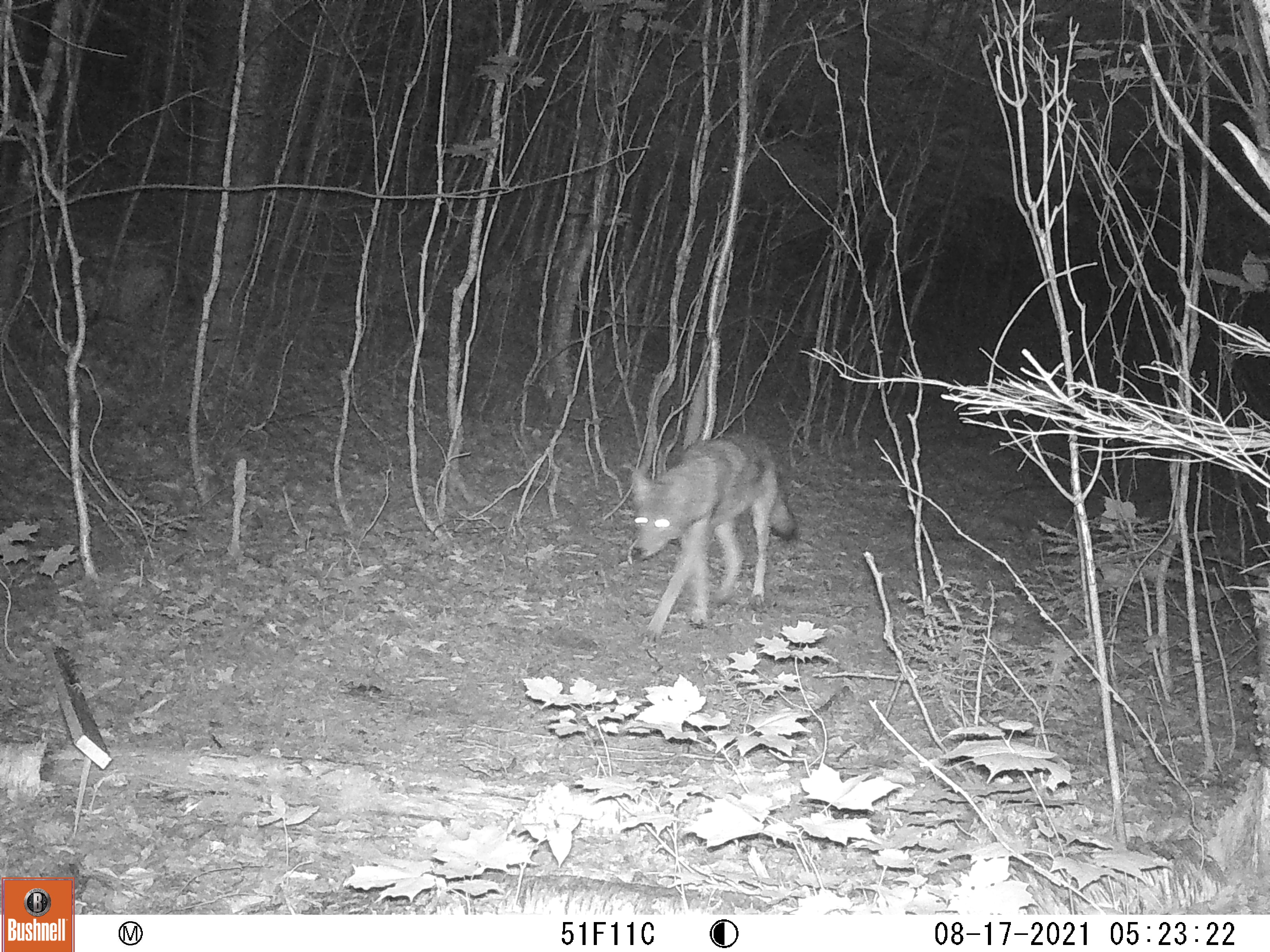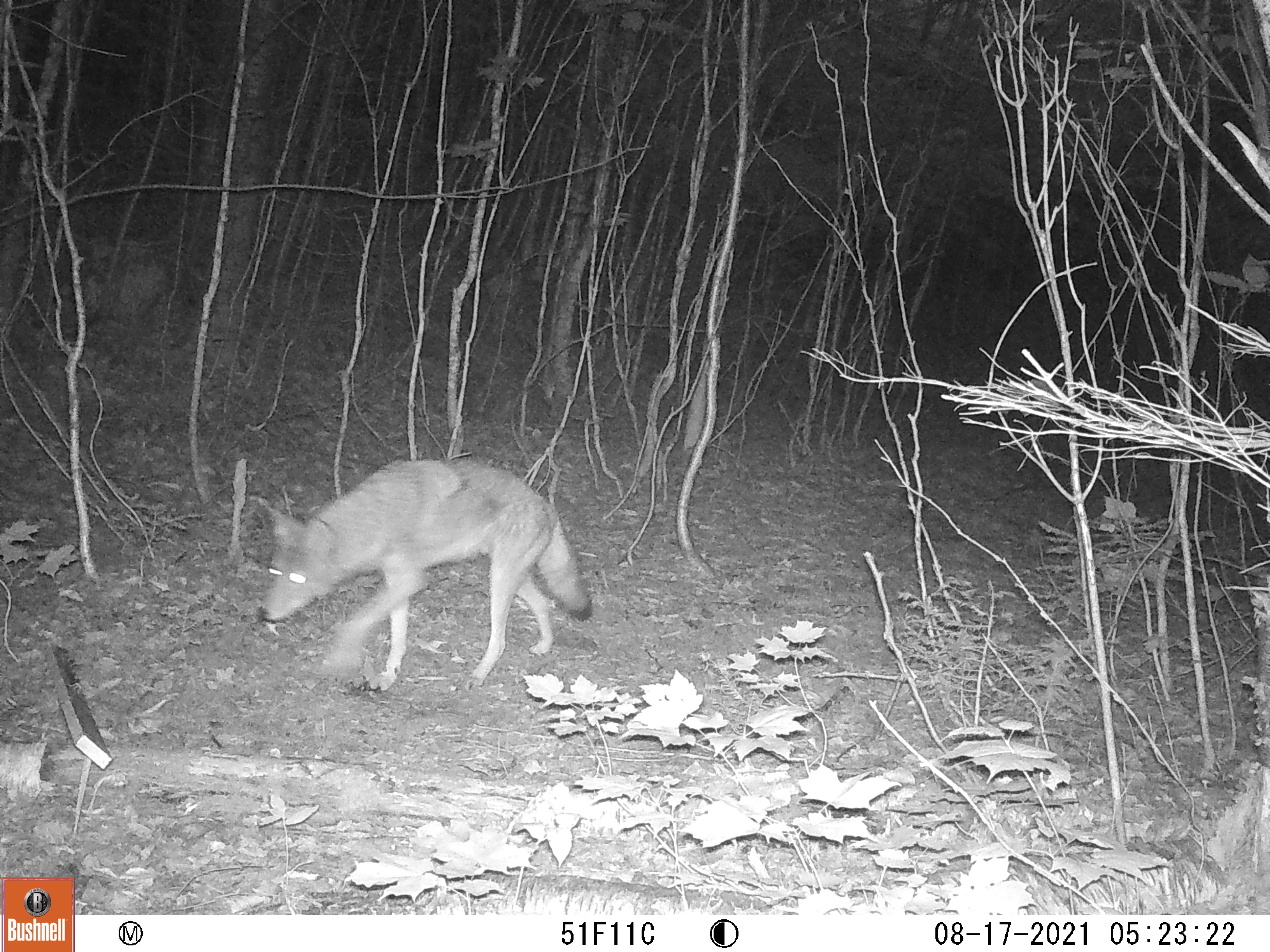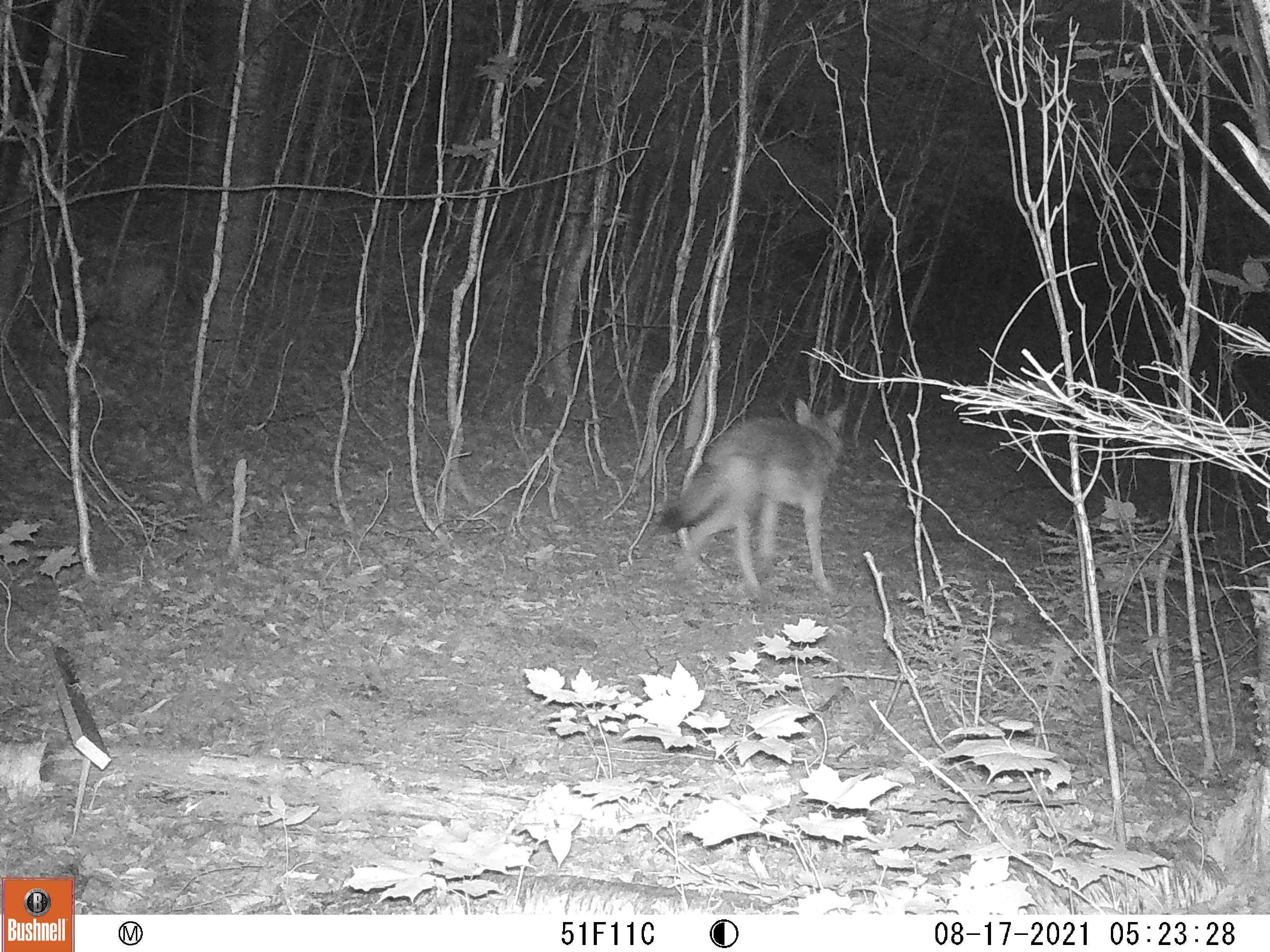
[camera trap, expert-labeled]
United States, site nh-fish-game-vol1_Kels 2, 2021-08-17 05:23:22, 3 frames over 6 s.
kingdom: Animalia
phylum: Chordata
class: Mammalia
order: Carnivora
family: Canidae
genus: Canis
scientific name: Canis latrans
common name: coyote